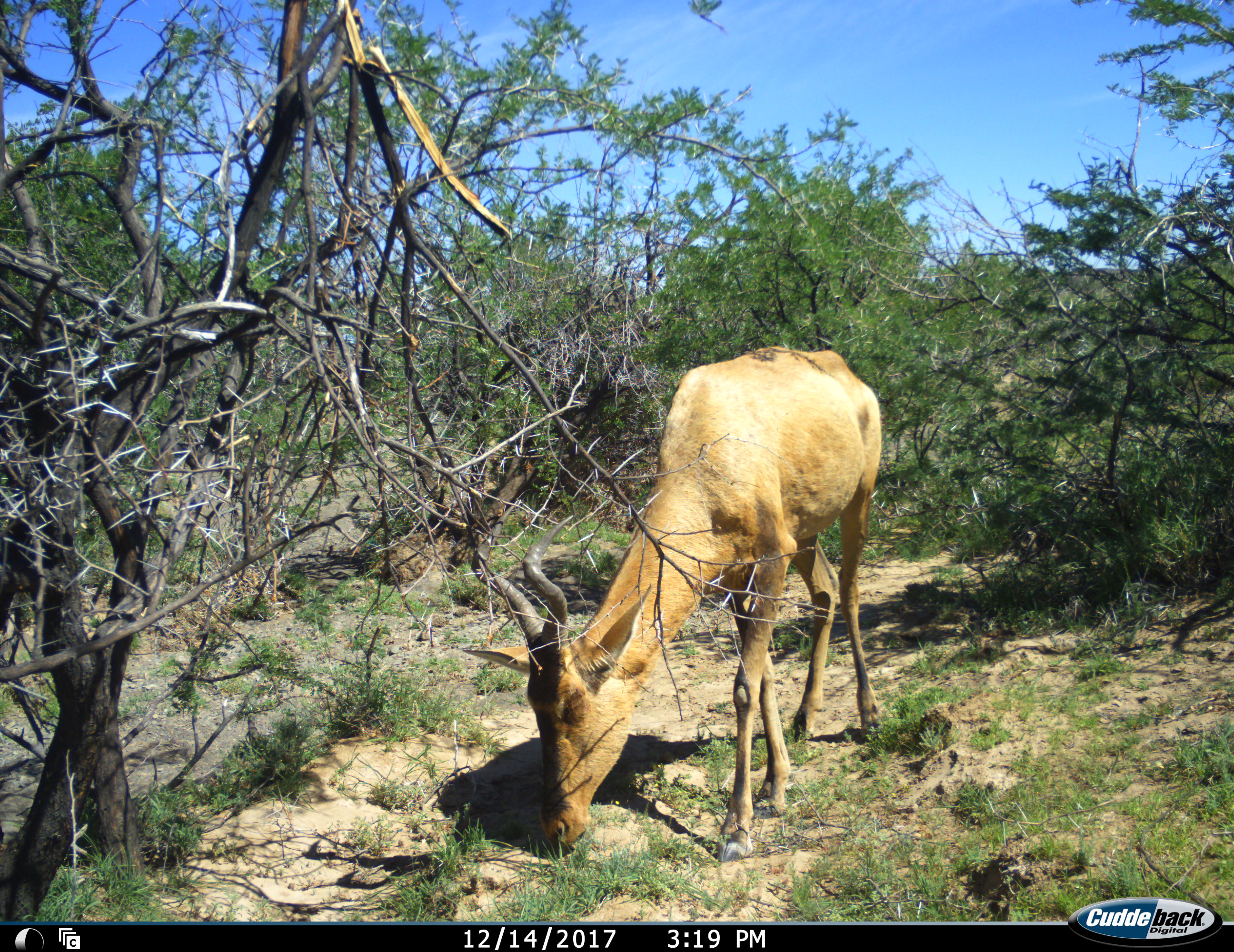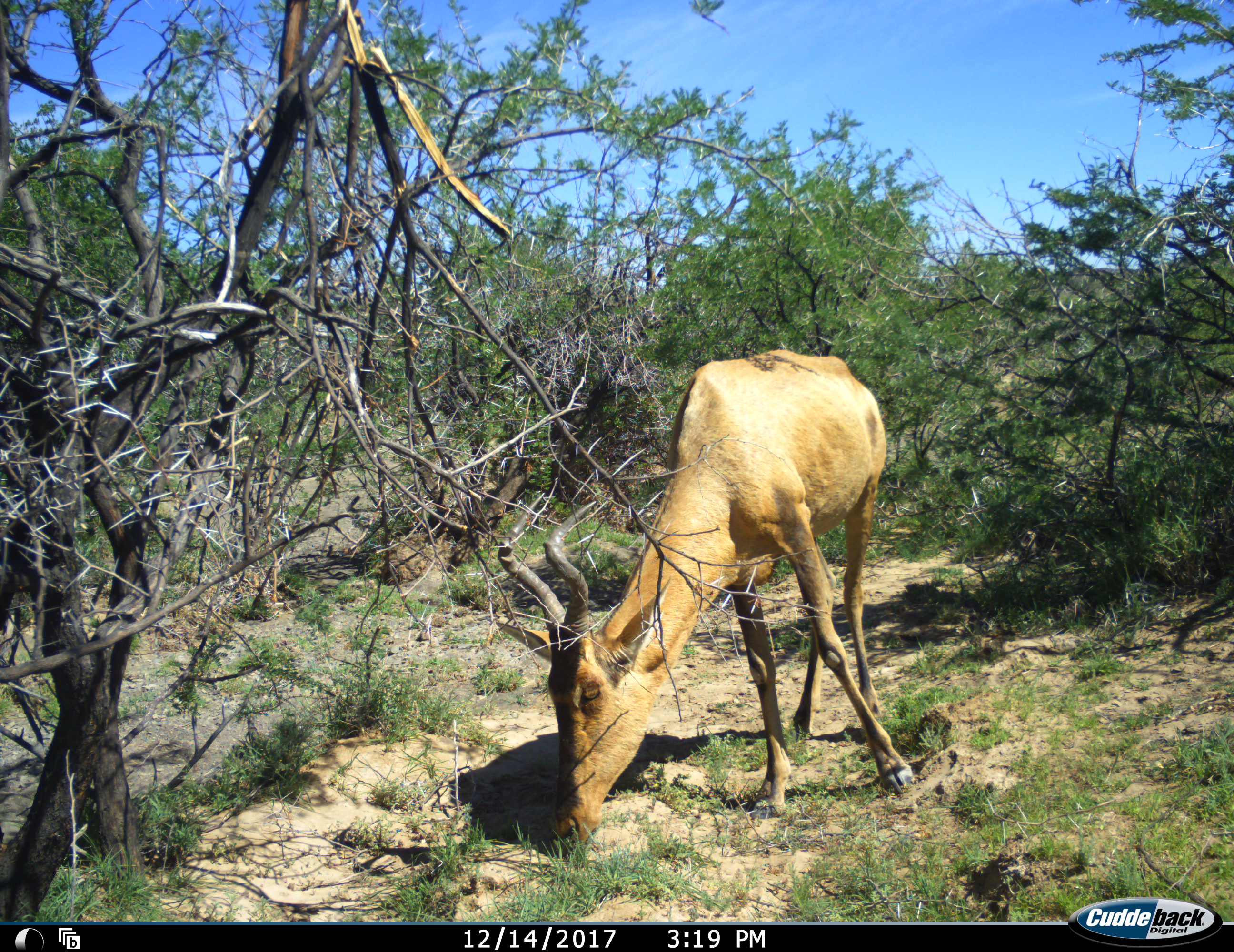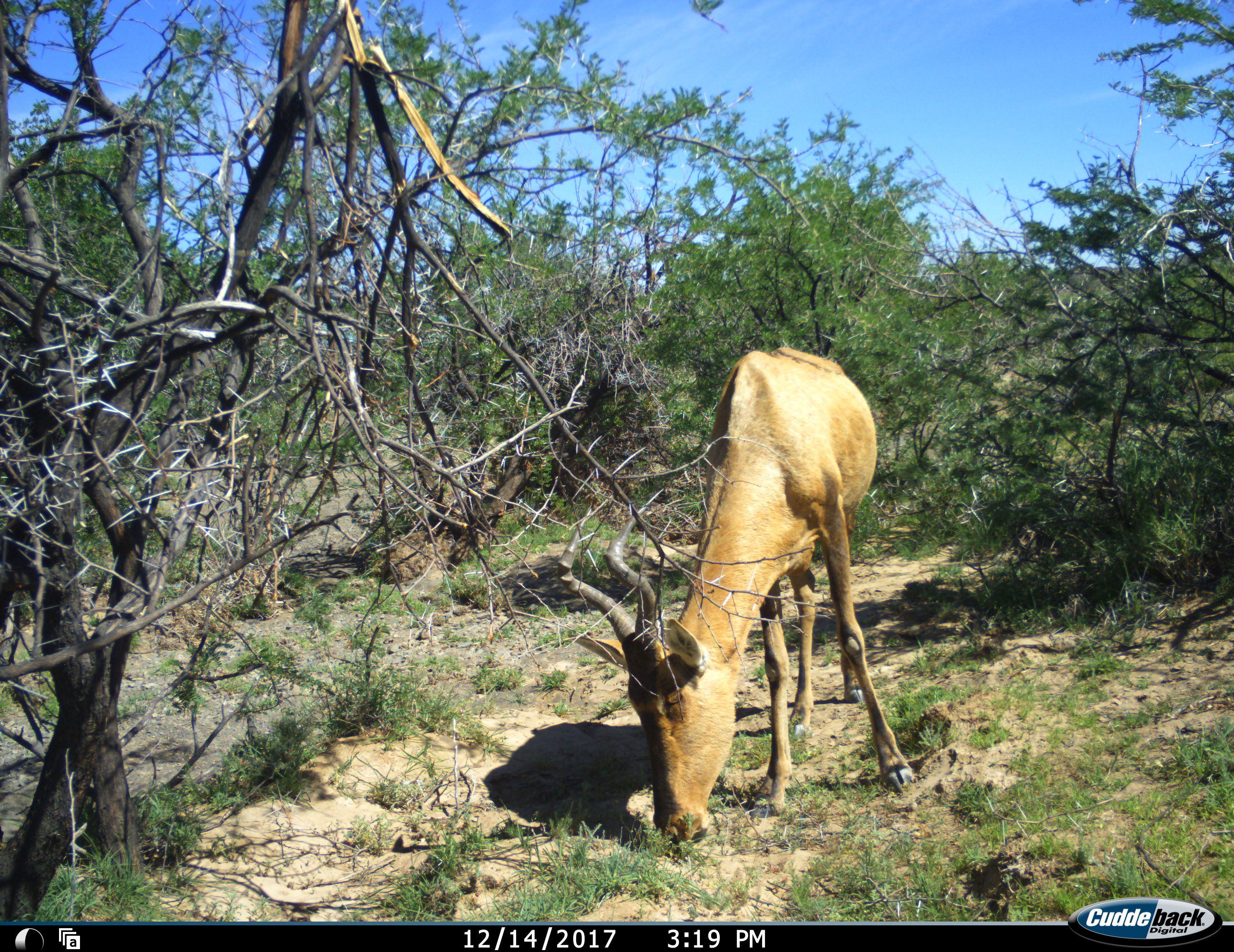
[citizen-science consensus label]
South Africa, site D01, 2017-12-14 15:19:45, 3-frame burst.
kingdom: Animalia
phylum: Chordata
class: Mammalia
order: Artiodactyla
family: Bovidae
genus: Alcelaphus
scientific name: Alcelaphus buselaphus caama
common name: red hartebeest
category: hartebeestred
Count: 1.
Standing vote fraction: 10%.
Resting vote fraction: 10%.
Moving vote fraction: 0%.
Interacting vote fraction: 0%.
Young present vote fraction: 0%.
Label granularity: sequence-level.